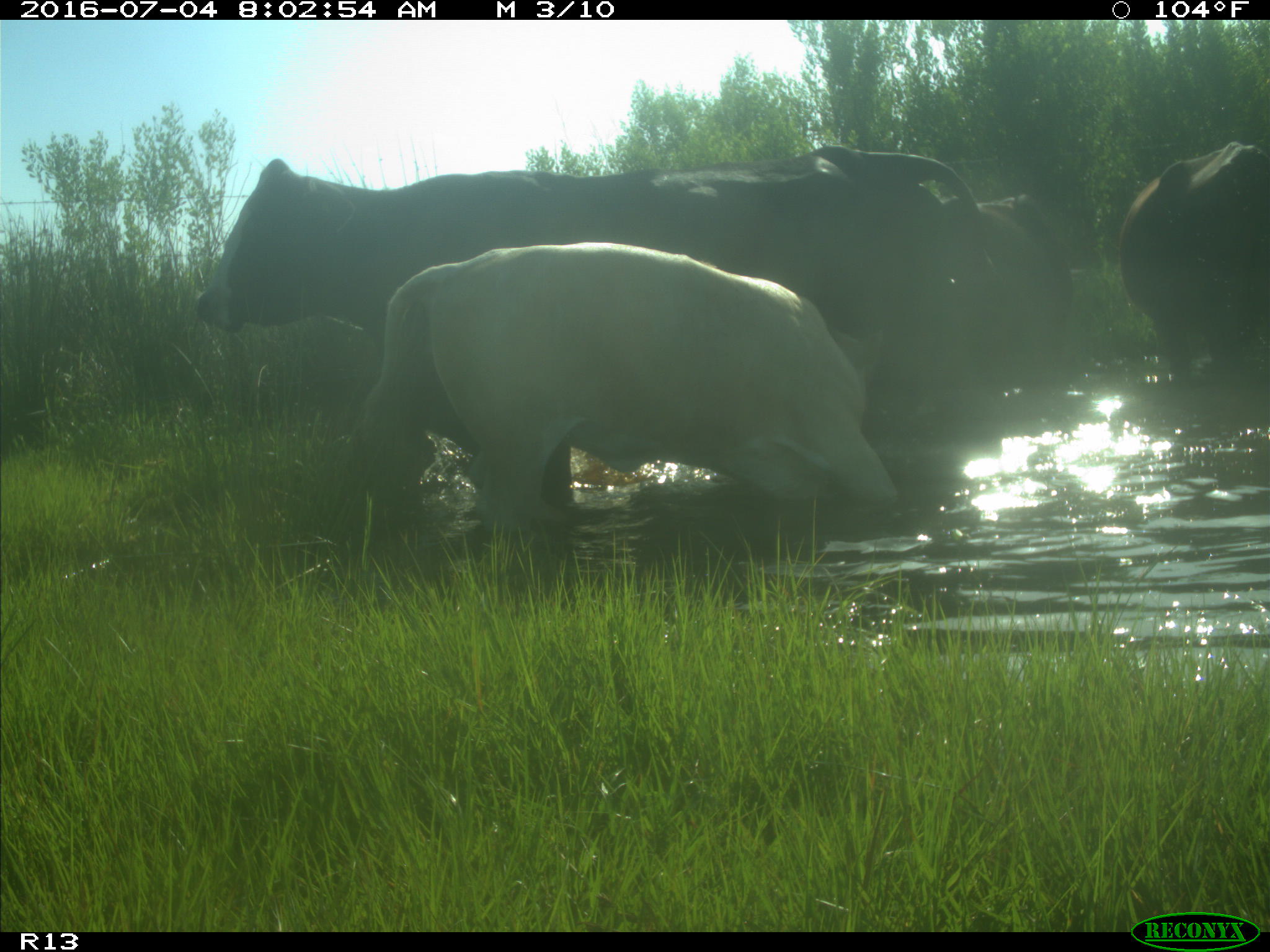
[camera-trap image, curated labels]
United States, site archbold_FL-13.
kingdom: Animalia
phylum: Chordata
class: Mammalia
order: Artiodactyla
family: Bovidae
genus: Bos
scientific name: Bos taurus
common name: domestic cow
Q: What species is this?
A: Bos taurus (domestic cow).